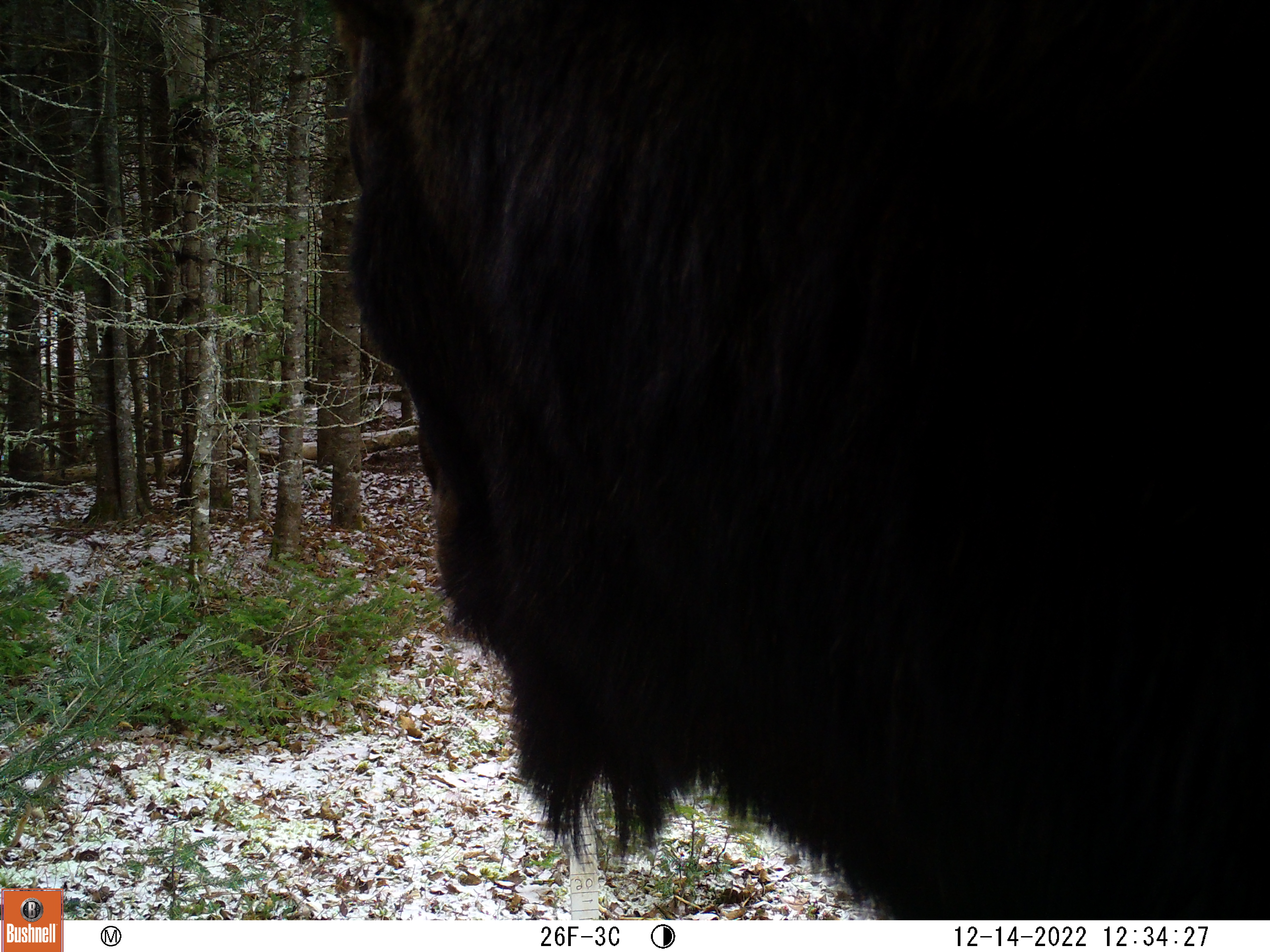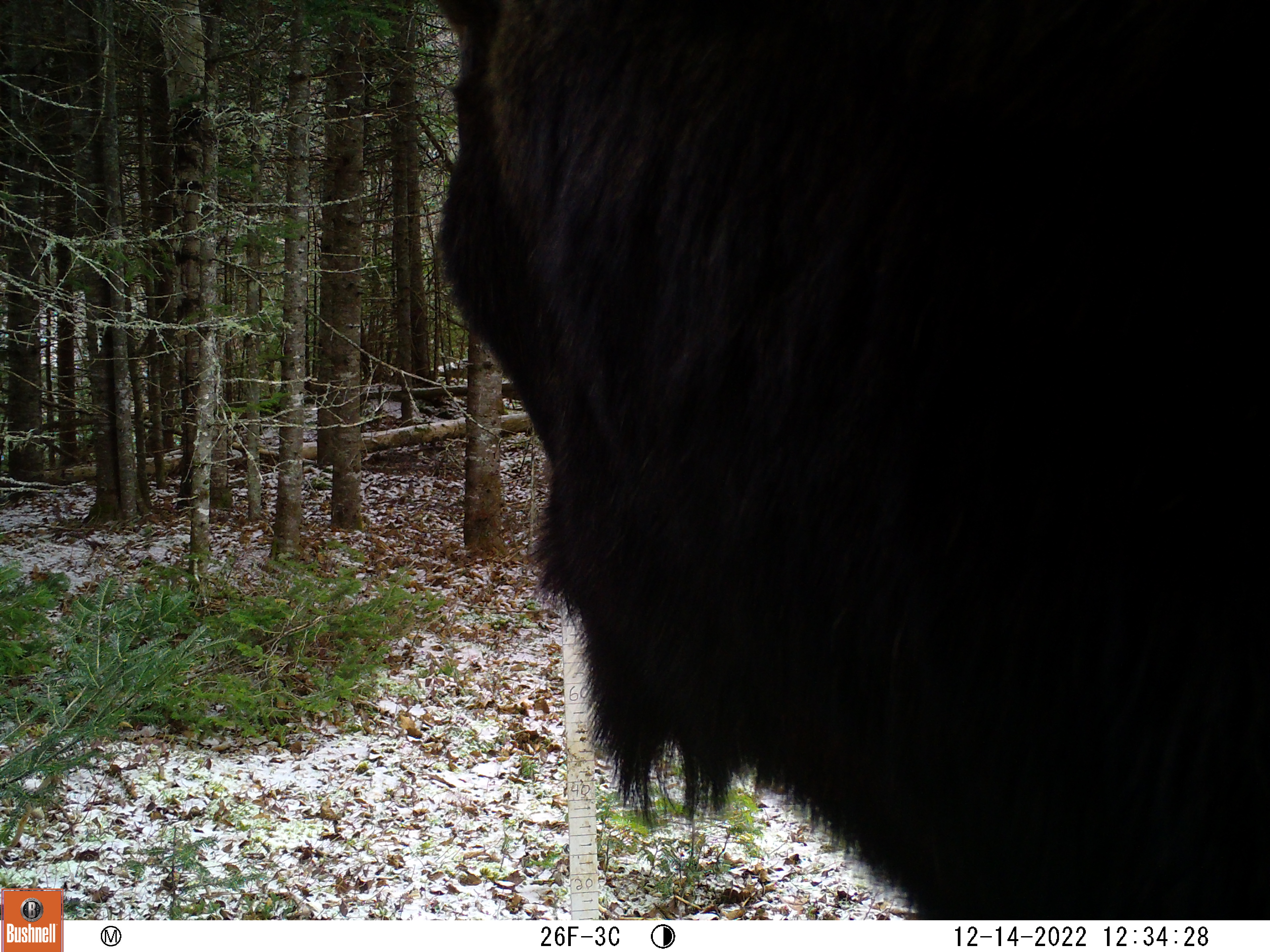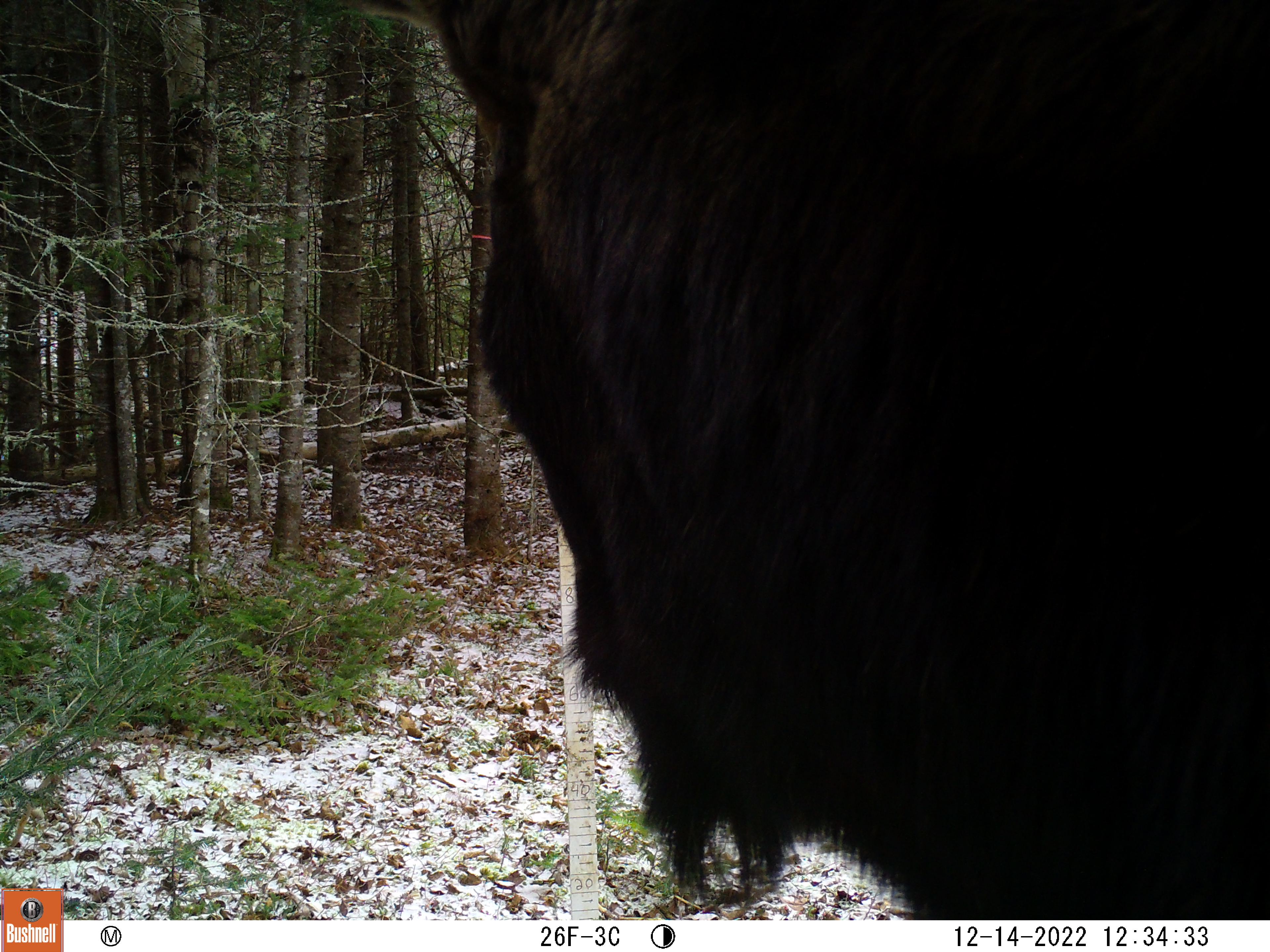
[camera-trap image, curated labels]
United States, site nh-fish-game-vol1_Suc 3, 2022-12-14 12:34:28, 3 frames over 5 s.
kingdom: Animalia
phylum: Chordata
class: Mammalia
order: Artiodactyla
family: Cervidae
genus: Alces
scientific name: Alces alces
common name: moose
Moose (Alces alces).